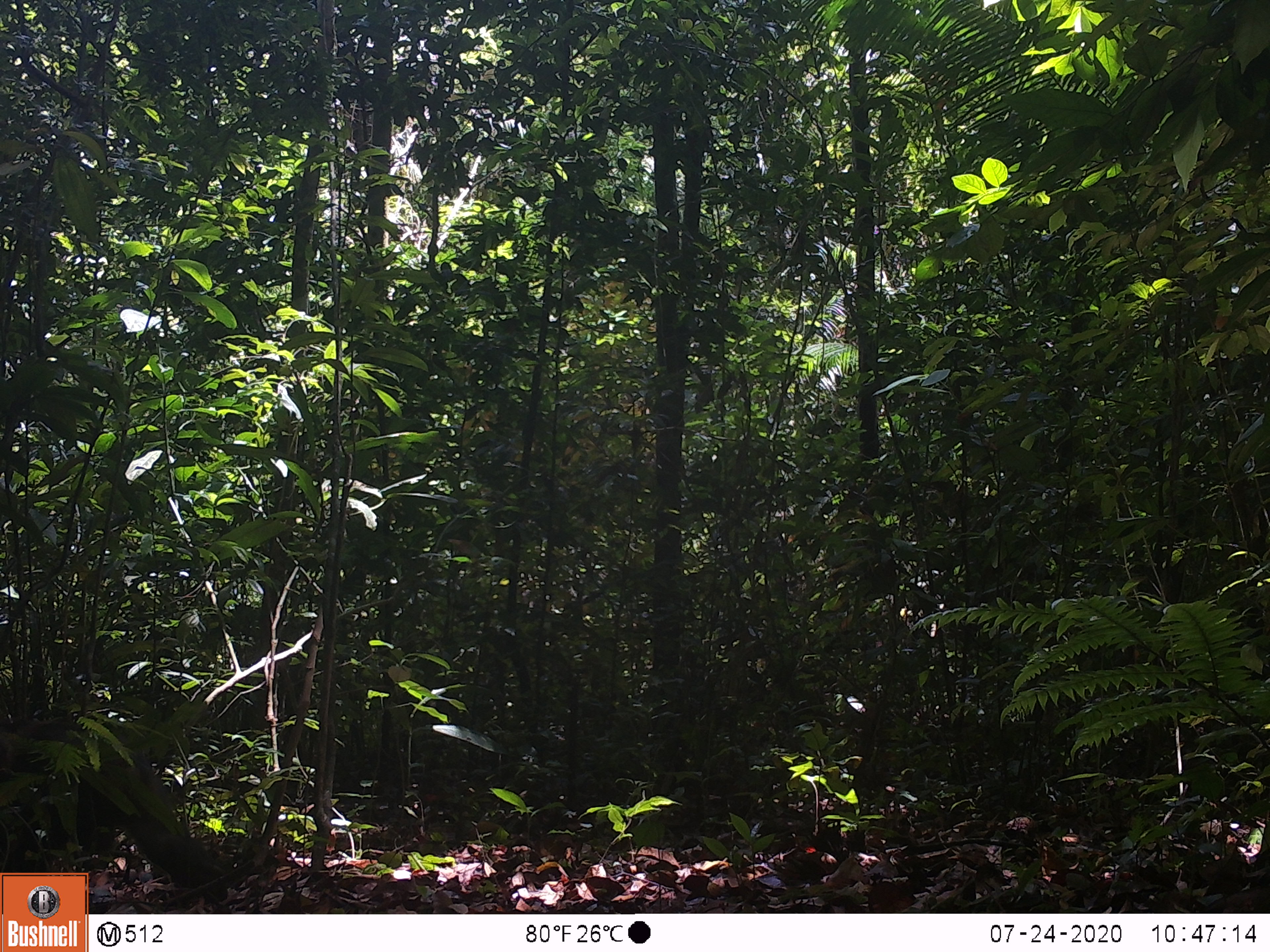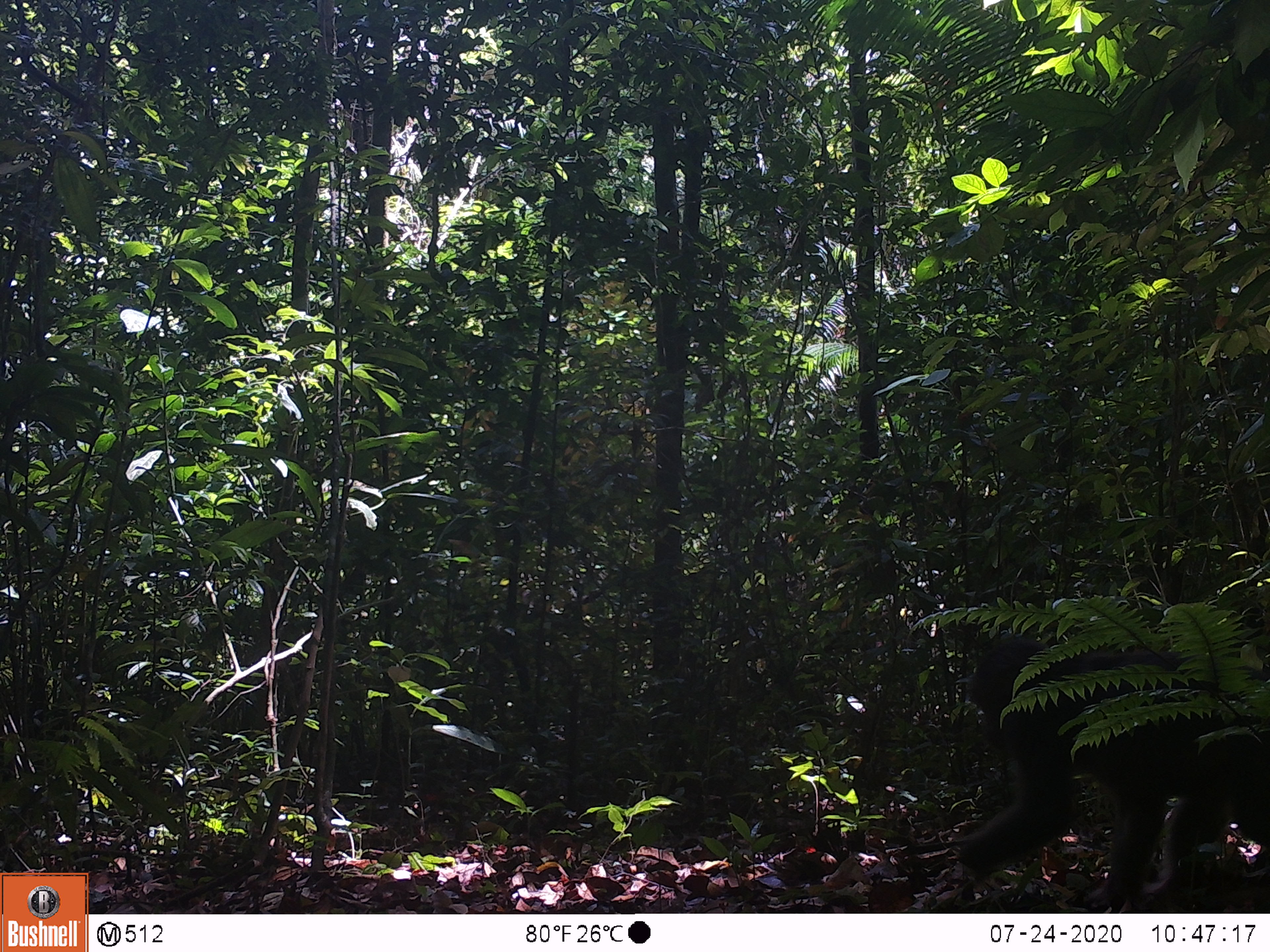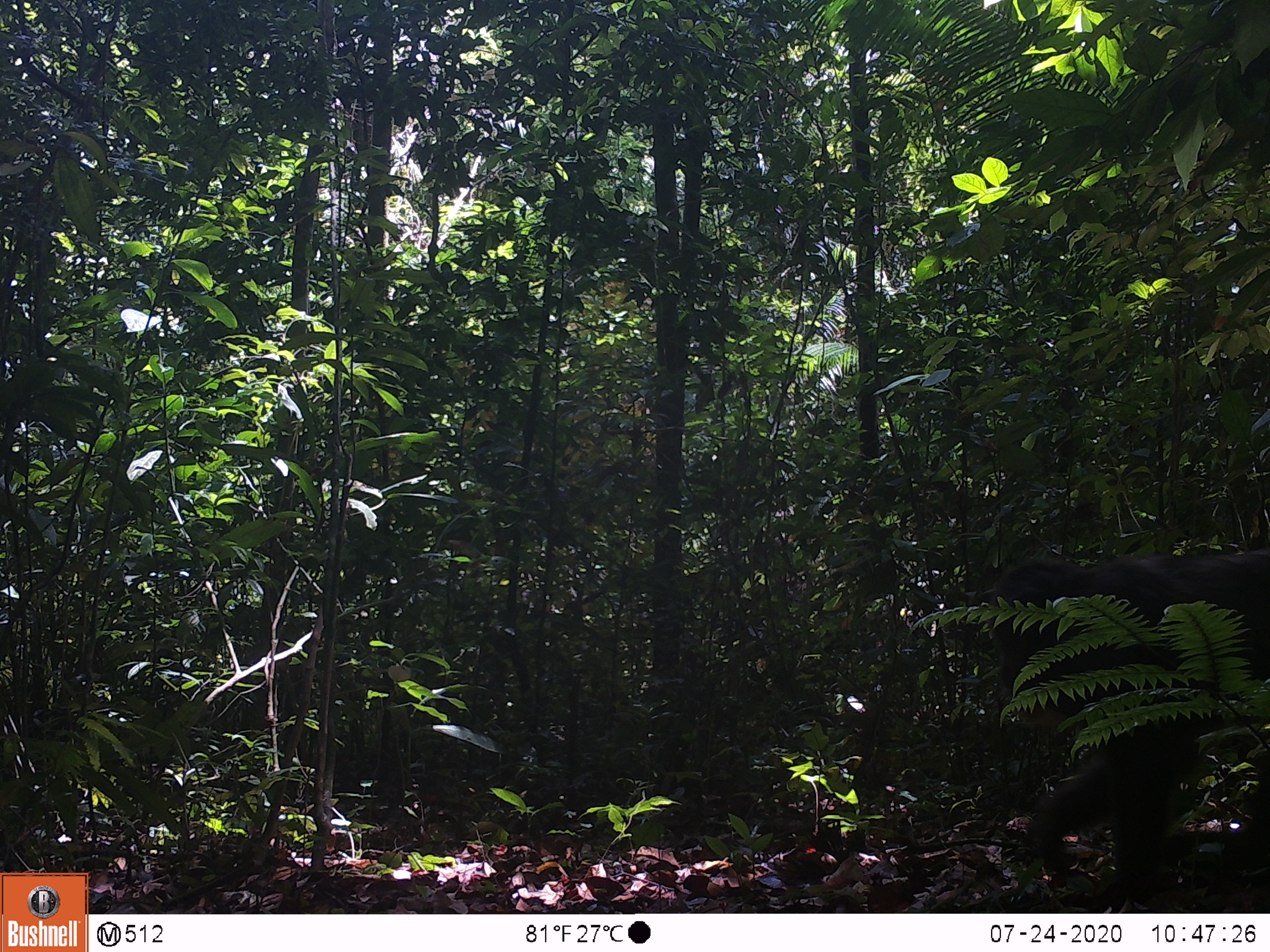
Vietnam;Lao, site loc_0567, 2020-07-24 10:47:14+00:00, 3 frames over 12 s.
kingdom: Animalia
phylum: Chordata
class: Mammalia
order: Primates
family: Cercopithecidae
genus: Macaca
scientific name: Macaca arctoides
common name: stump-tailed macaque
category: stump tailed macaque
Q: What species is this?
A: Stump tailed macaque (stump-tailed macaque) (Macaca arctoides).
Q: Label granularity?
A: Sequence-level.